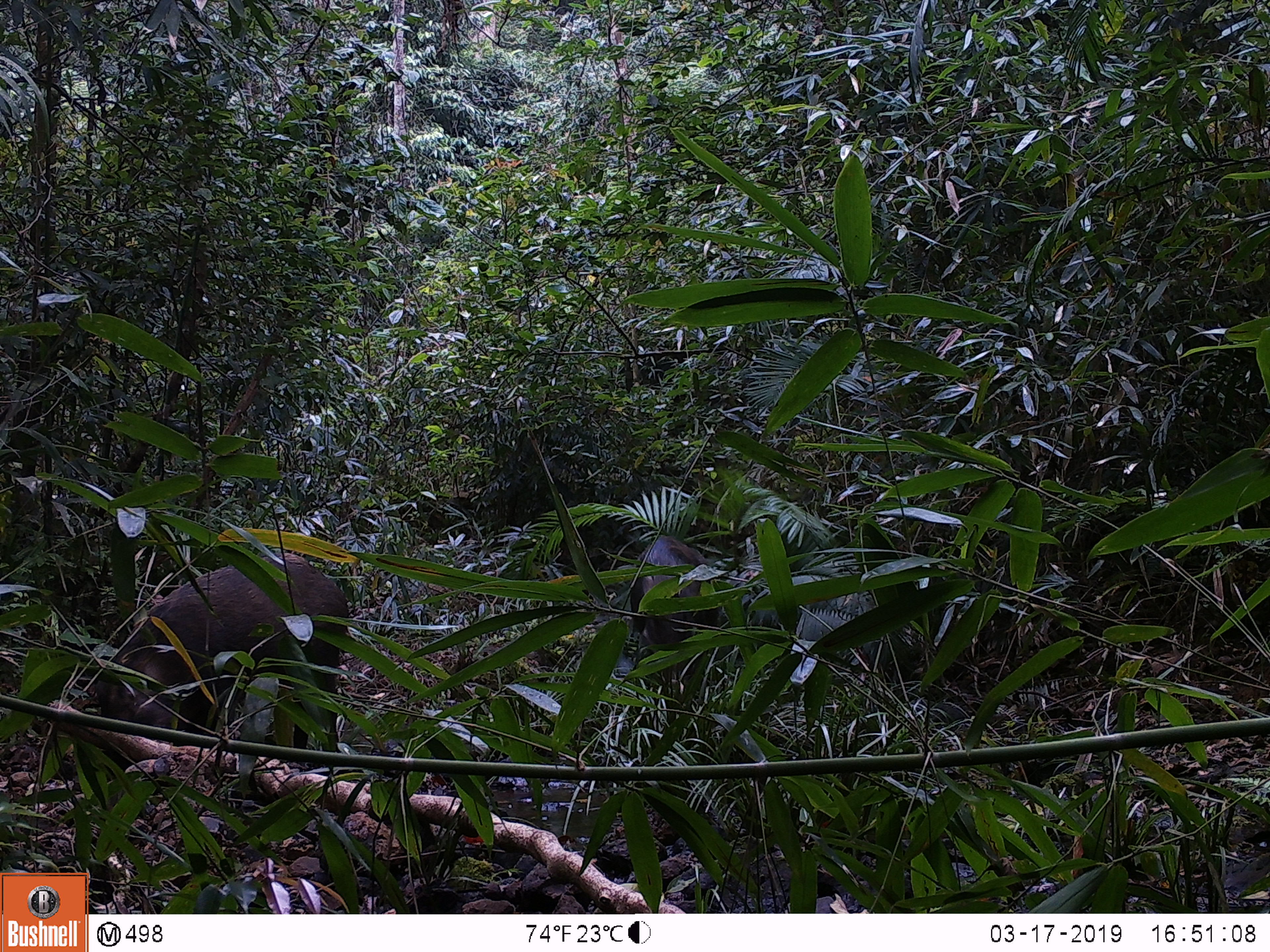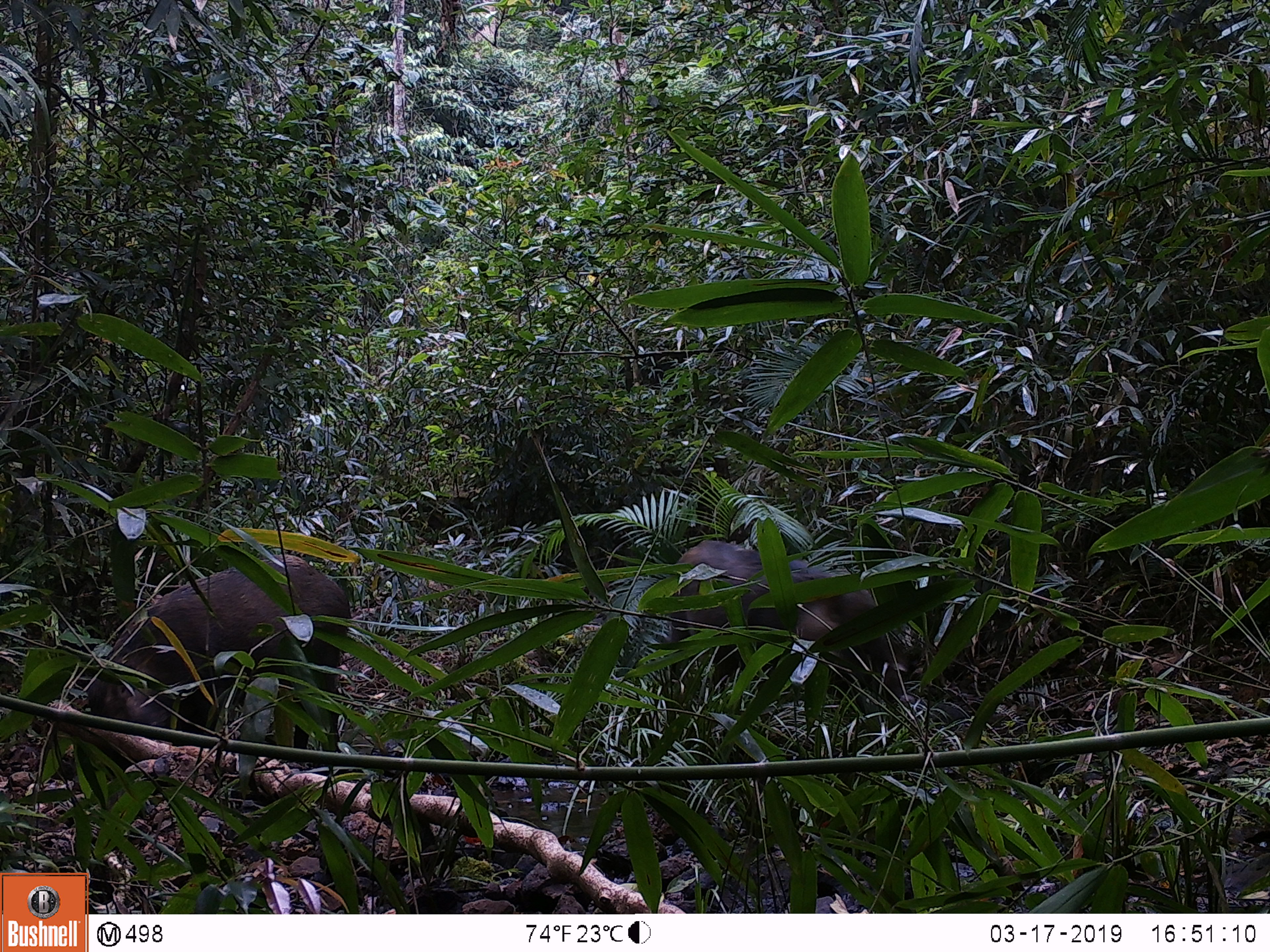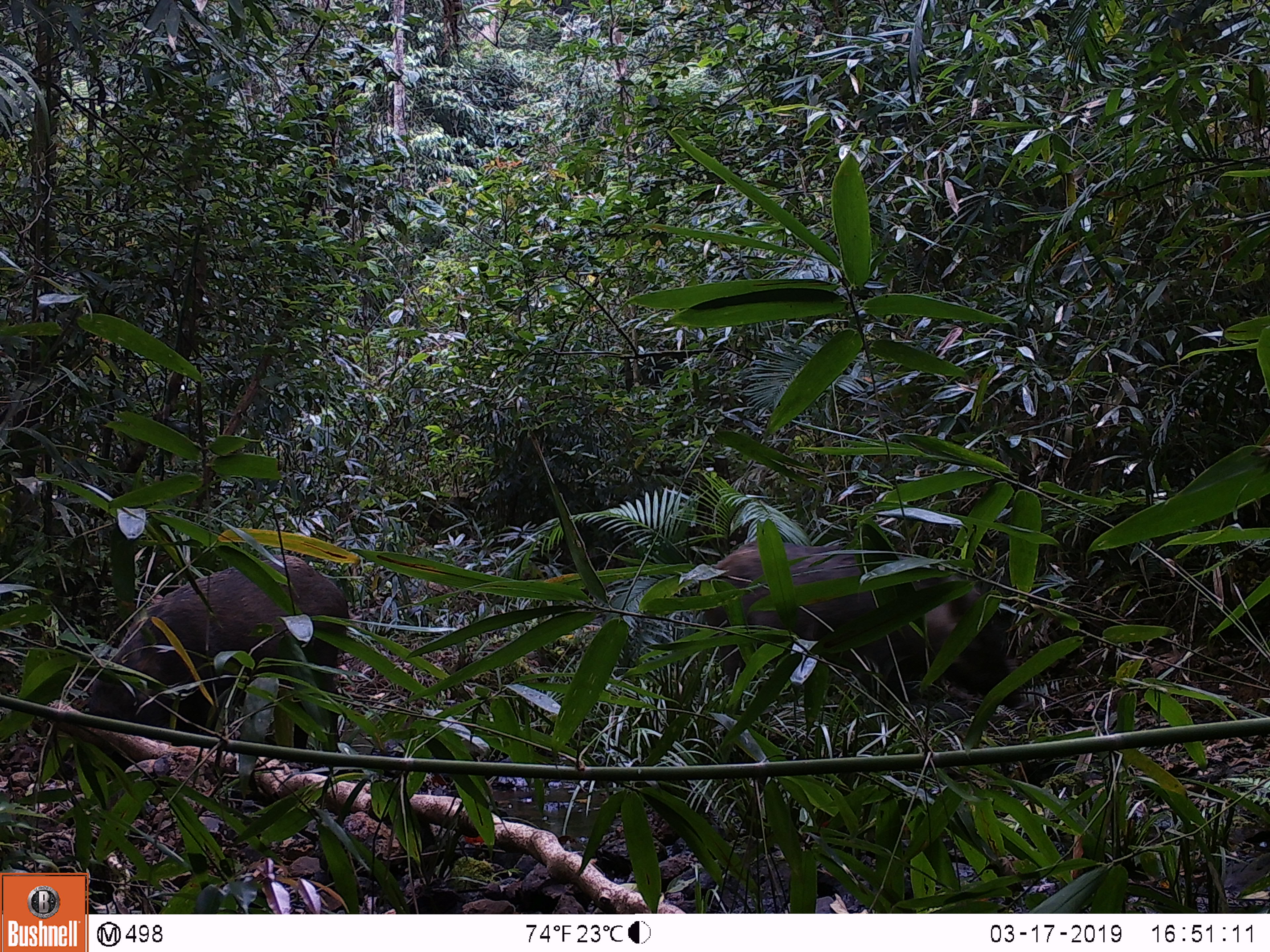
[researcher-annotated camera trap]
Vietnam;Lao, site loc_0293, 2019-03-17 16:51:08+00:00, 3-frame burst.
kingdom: Animalia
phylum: Chordata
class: Mammalia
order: Artiodactyla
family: Suidae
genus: Sus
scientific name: Sus scrofa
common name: eurasian wild pig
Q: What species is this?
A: Eurasian wild pig (Sus scrofa).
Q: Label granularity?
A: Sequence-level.